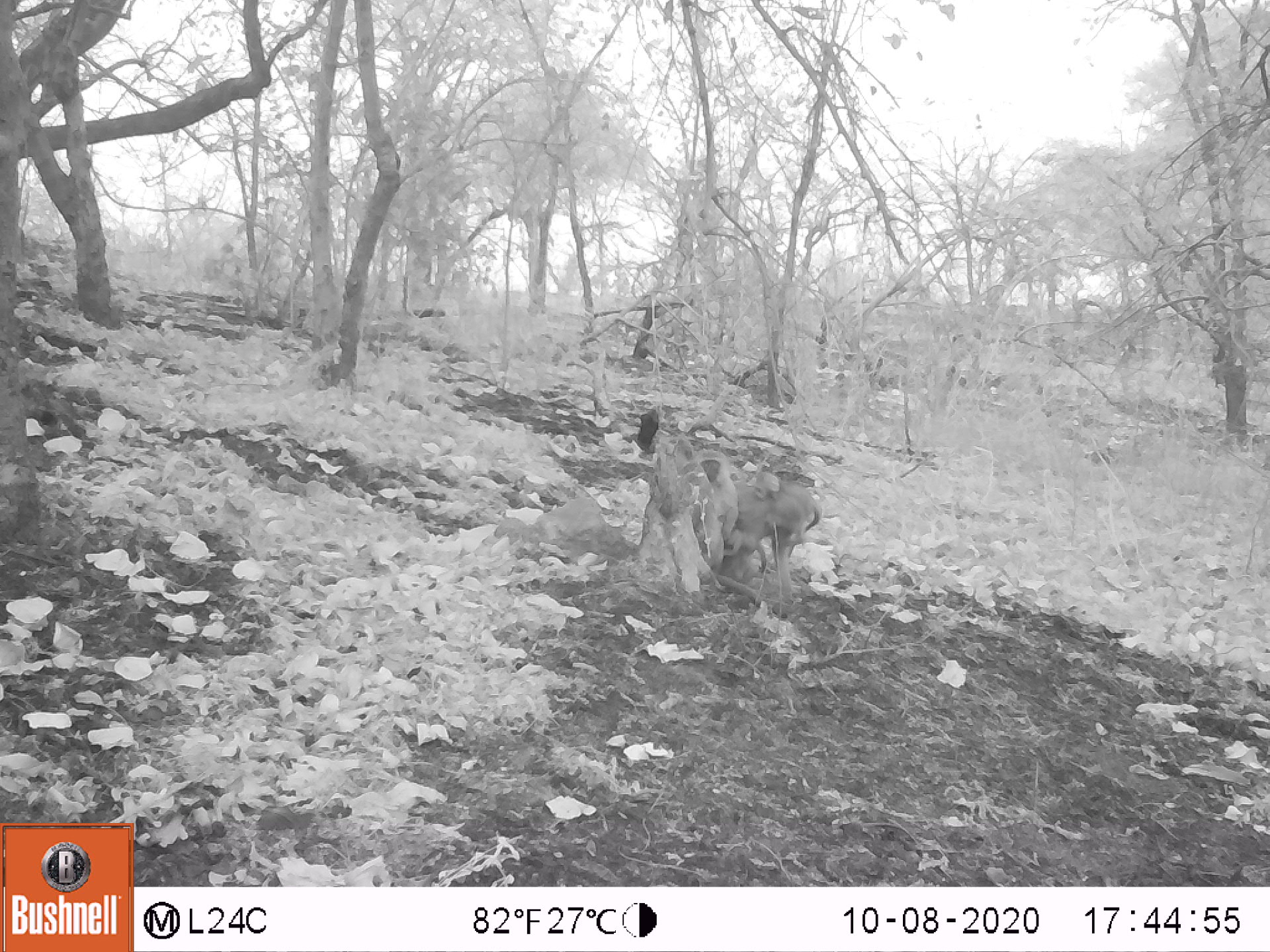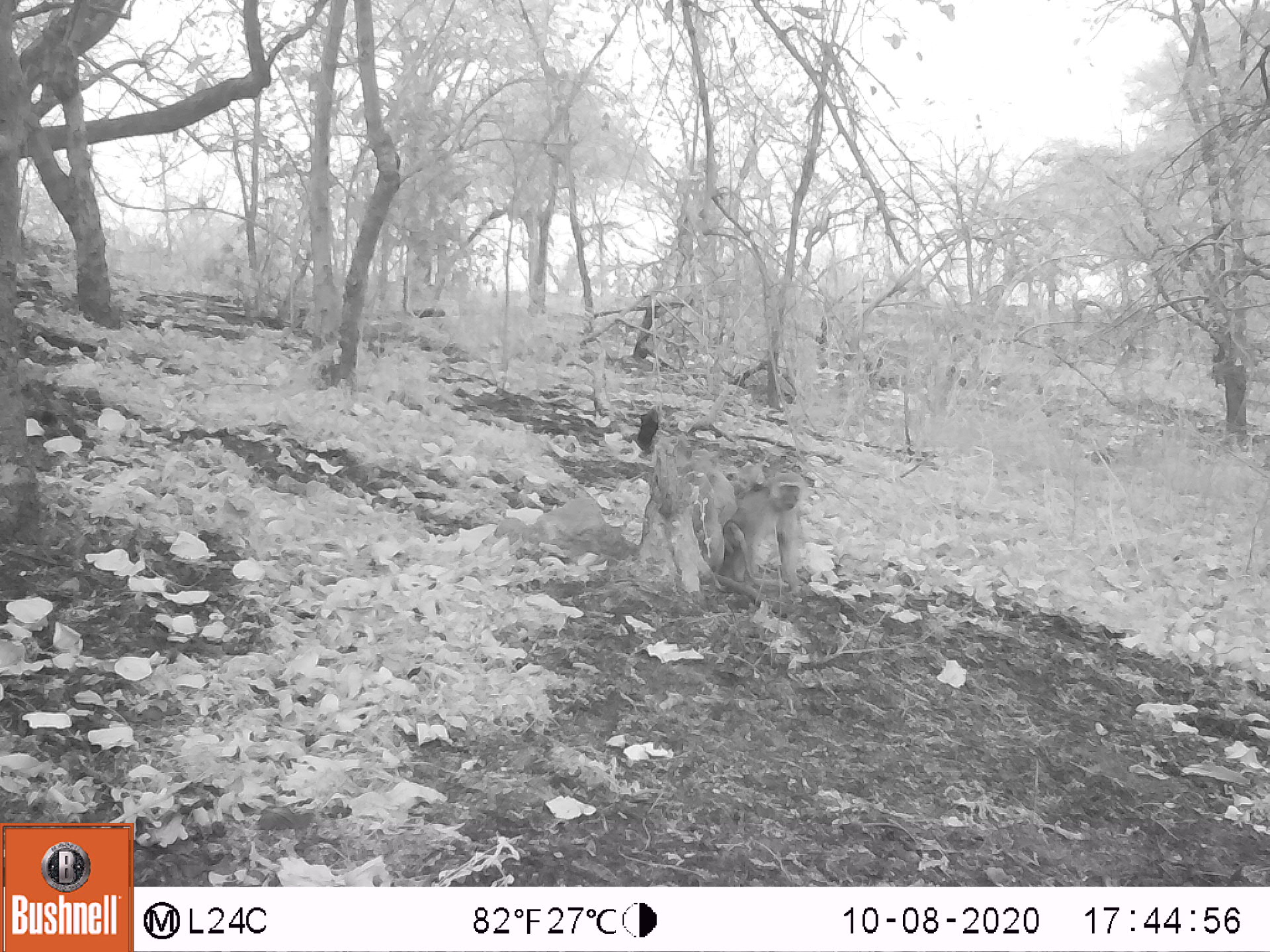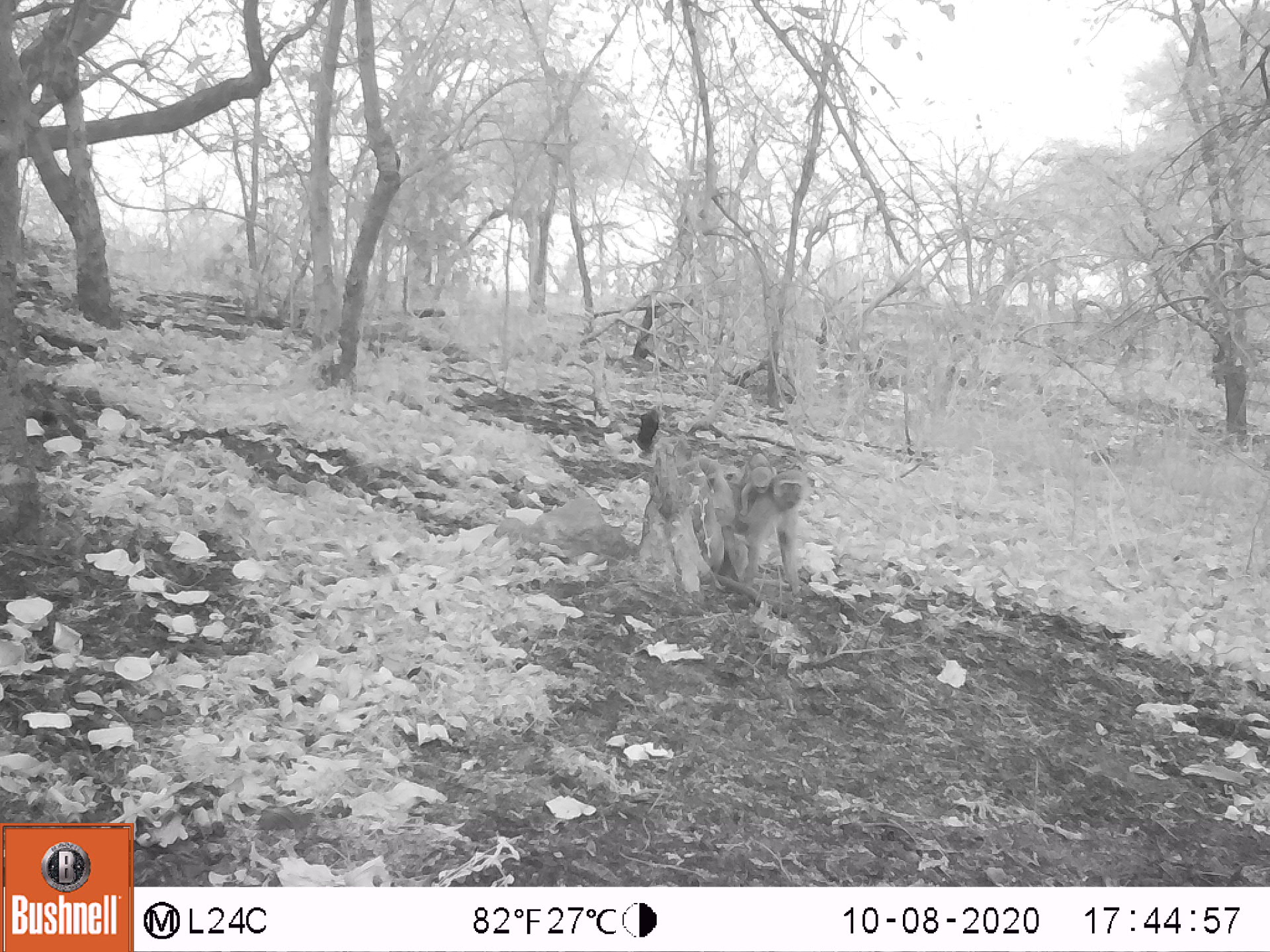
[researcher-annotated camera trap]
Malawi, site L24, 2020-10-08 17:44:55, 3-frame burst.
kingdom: Animalia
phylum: Chordata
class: Mammalia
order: Primates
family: Cercopithecidae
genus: Chlorocebus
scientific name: Chlorocebus pygerythrus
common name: vervet monkey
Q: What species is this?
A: Vervet monkey (Chlorocebus pygerythrus).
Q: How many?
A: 3.